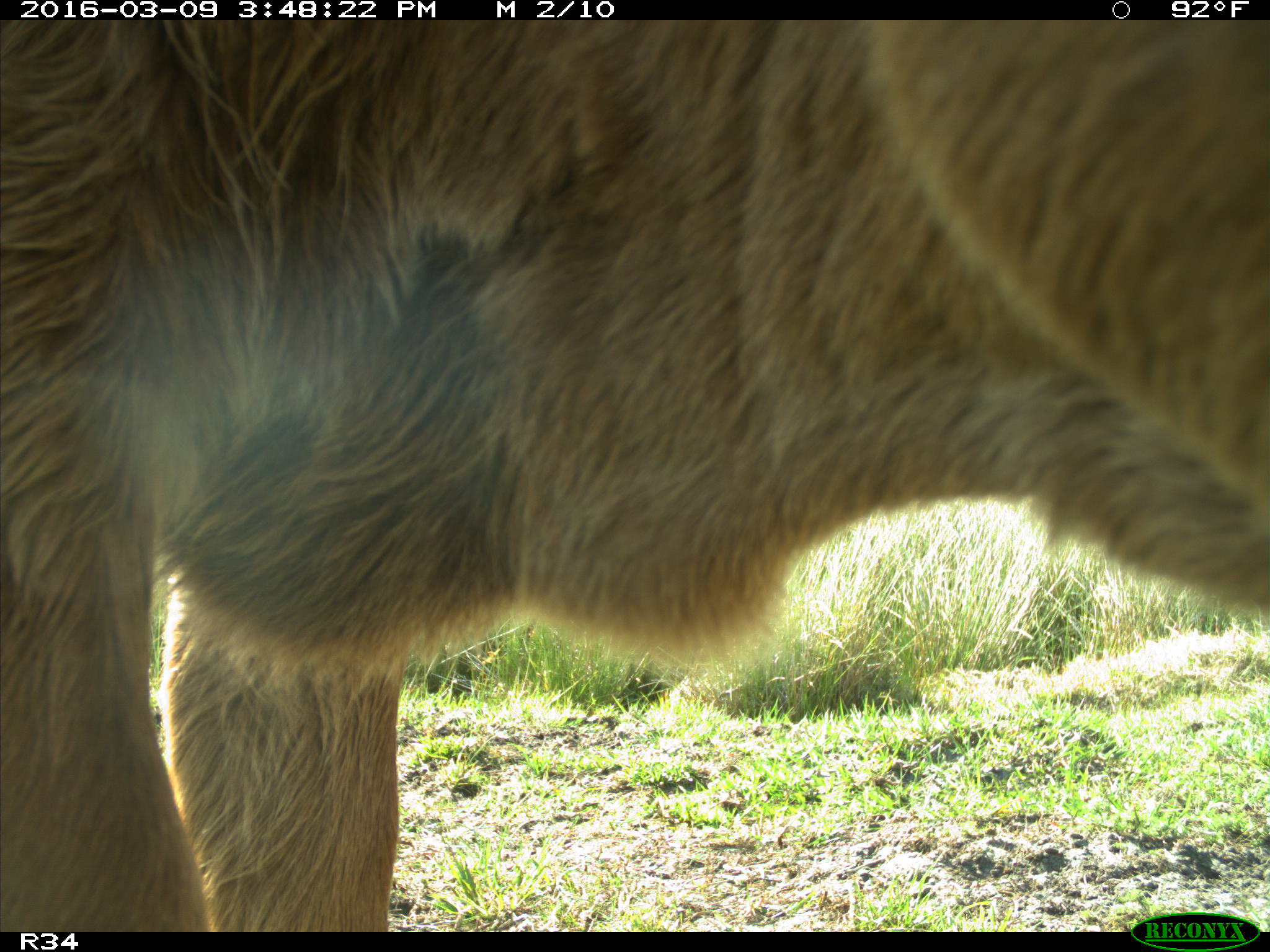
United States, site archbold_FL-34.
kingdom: Animalia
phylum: Chordata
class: Mammalia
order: Artiodactyla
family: Bovidae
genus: Bos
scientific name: Bos taurus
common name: domestic cow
Bos taurus (domestic cow).